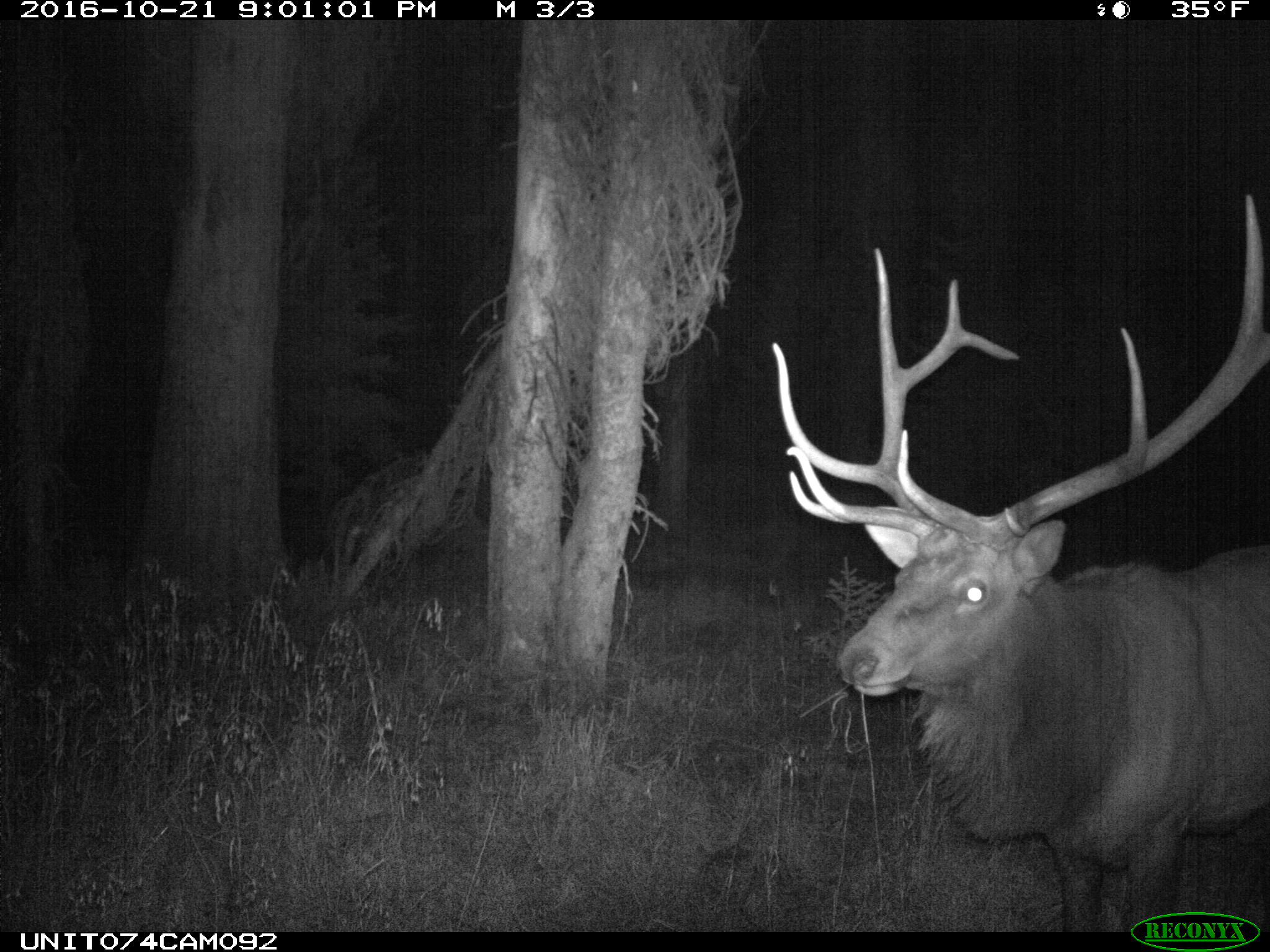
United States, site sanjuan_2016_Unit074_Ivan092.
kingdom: Animalia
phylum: Chordata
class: Mammalia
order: Artiodactyla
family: Cervidae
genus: Cervus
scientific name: Cervus elaphus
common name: red deer